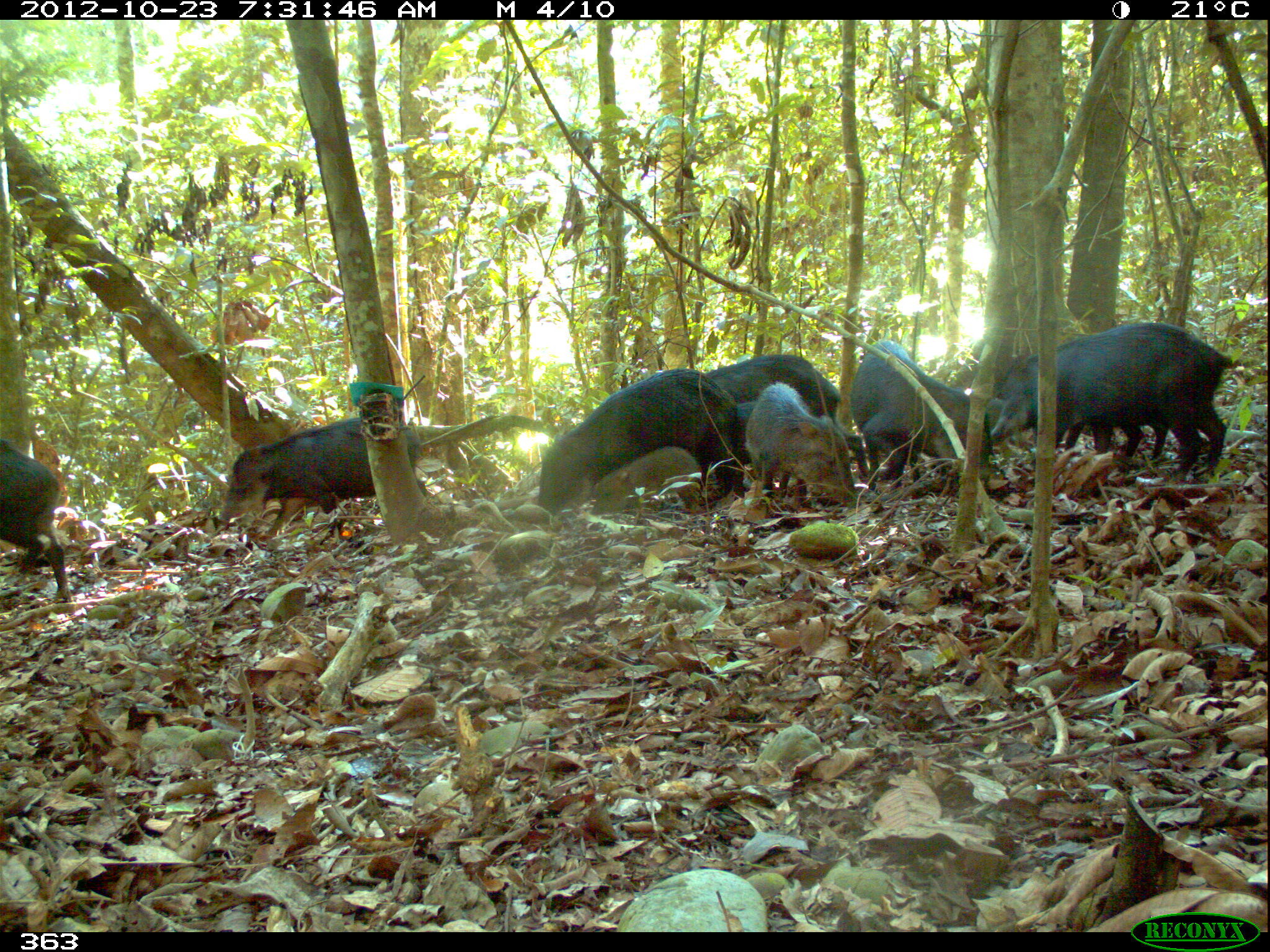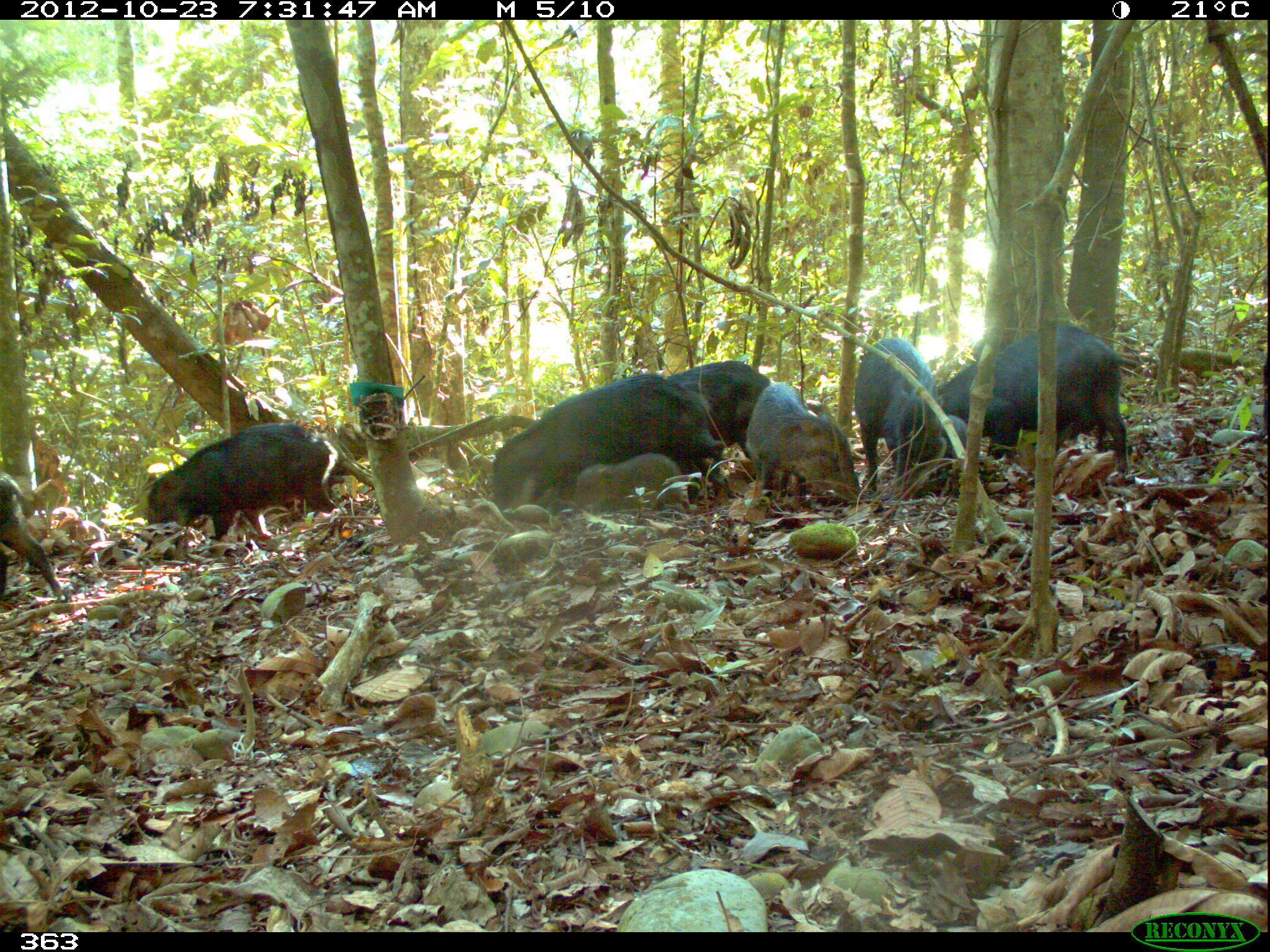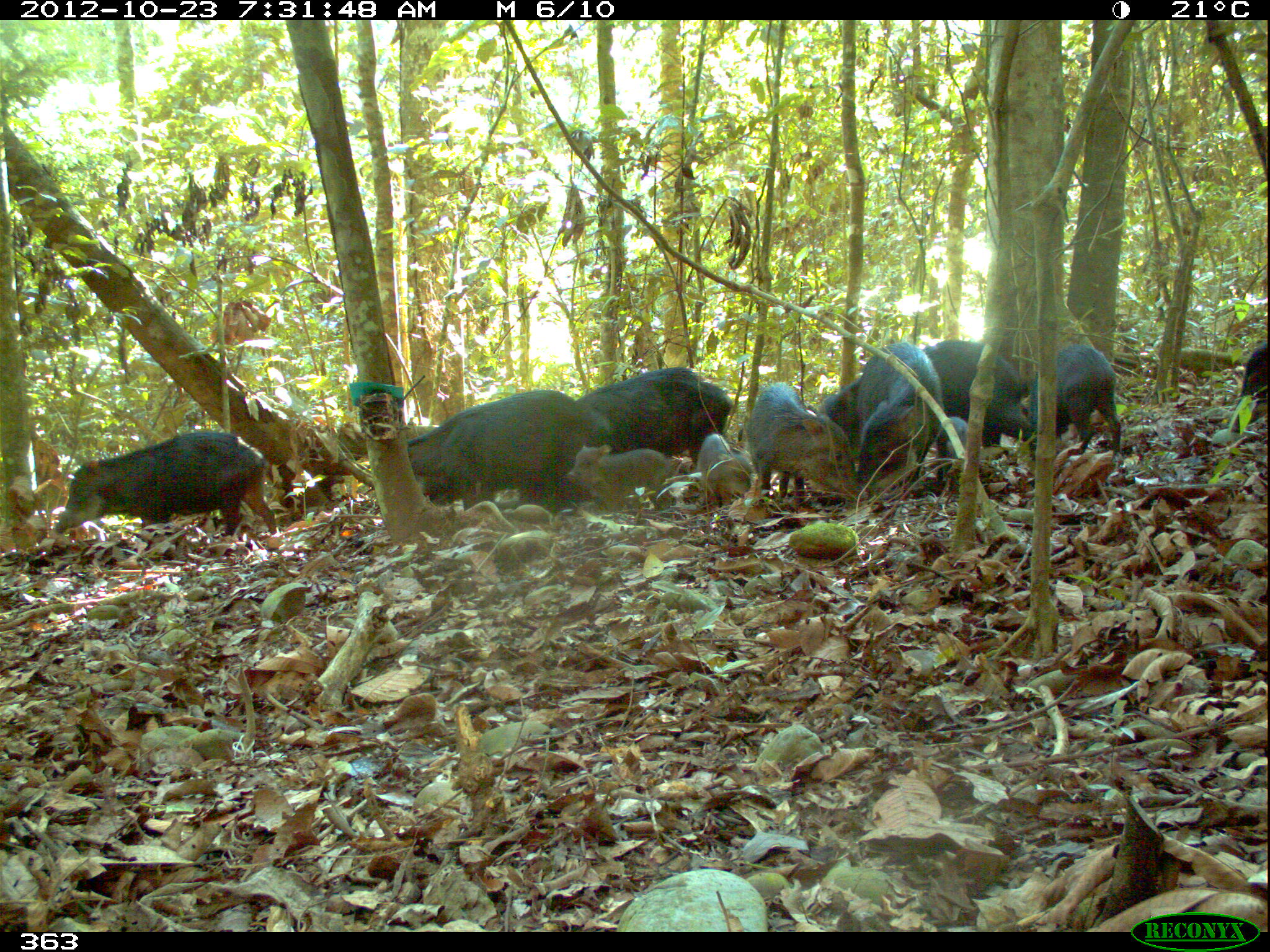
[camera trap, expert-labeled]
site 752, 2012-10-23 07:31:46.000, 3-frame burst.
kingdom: Animalia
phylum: Chordata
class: Mammalia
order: Artiodactyla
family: Tayassuidae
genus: Tayassu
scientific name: Tayassu pecari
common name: white-lipped peccary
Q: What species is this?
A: Tayassu pecari (white-lipped peccary).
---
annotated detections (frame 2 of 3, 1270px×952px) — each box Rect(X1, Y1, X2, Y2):
tayassu pecari: Rect(489, 370, 726, 517); Rect(939, 322, 1128, 484); Rect(145, 422, 340, 542); Rect(745, 384, 859, 501); Rect(854, 336, 936, 494); Rect(0, 466, 64, 603); Rect(666, 359, 772, 435); Rect(574, 452, 684, 512); Rect(939, 414, 968, 482)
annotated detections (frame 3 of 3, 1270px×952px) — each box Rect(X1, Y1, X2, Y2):
tayassu pecari: Rect(401, 390, 609, 504); Rect(54, 429, 277, 535); Rect(826, 341, 944, 478); Rect(748, 383, 869, 501); Rect(575, 365, 732, 450); Rect(922, 338, 1028, 448); Rect(1029, 343, 1122, 454); Rect(567, 444, 675, 508); Rect(698, 433, 751, 504); Rect(819, 379, 862, 452); Rect(1241, 341, 1270, 403)